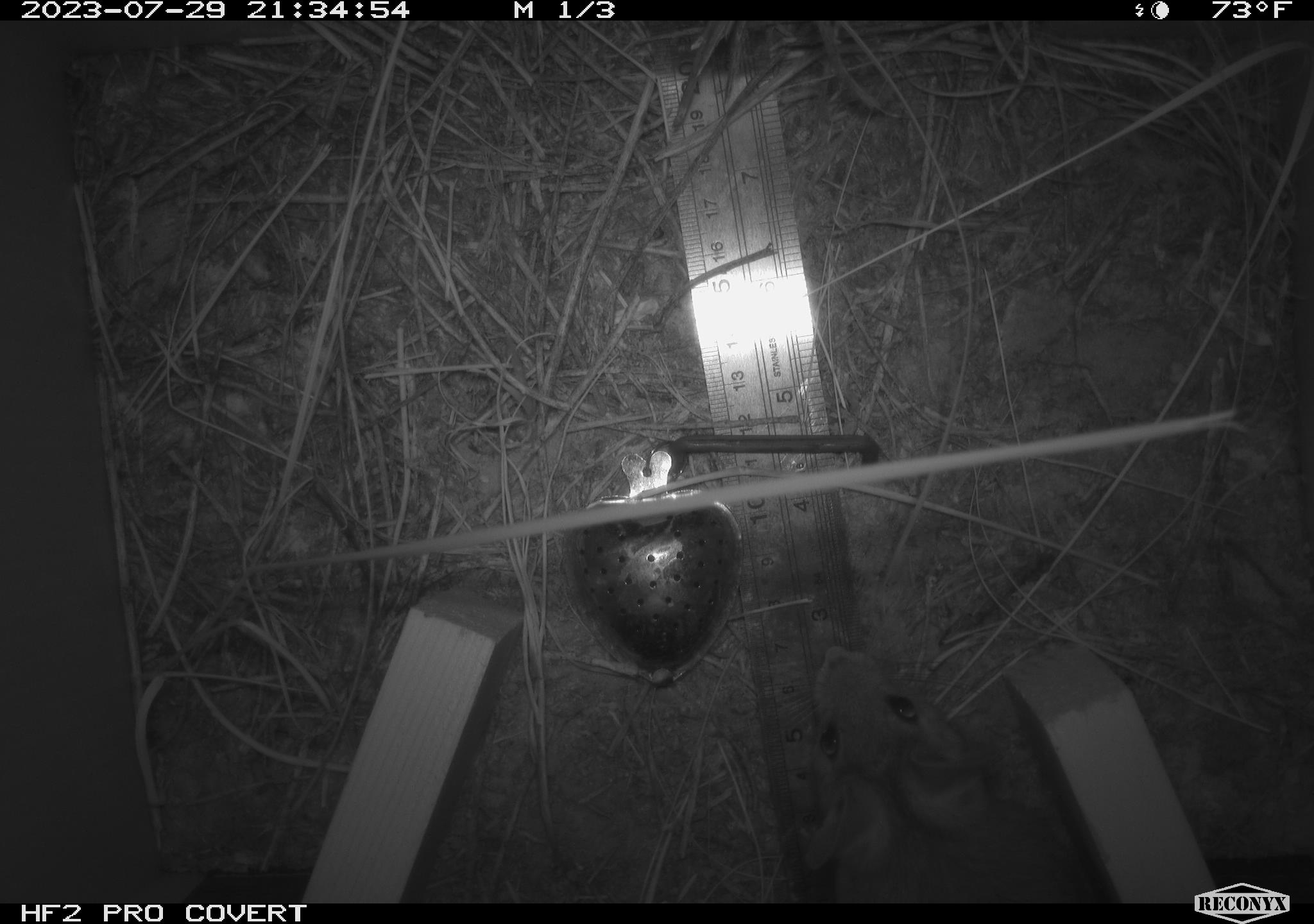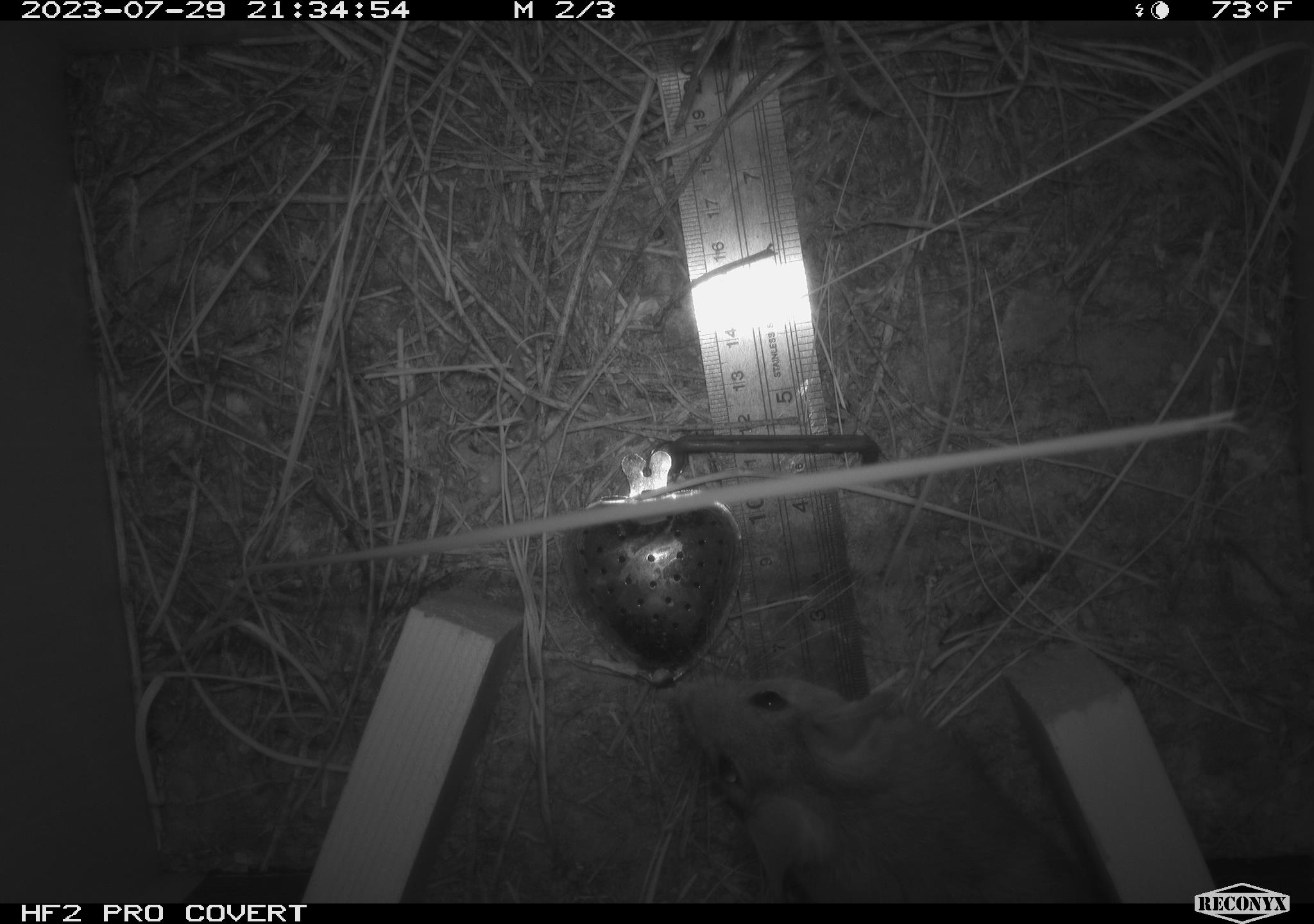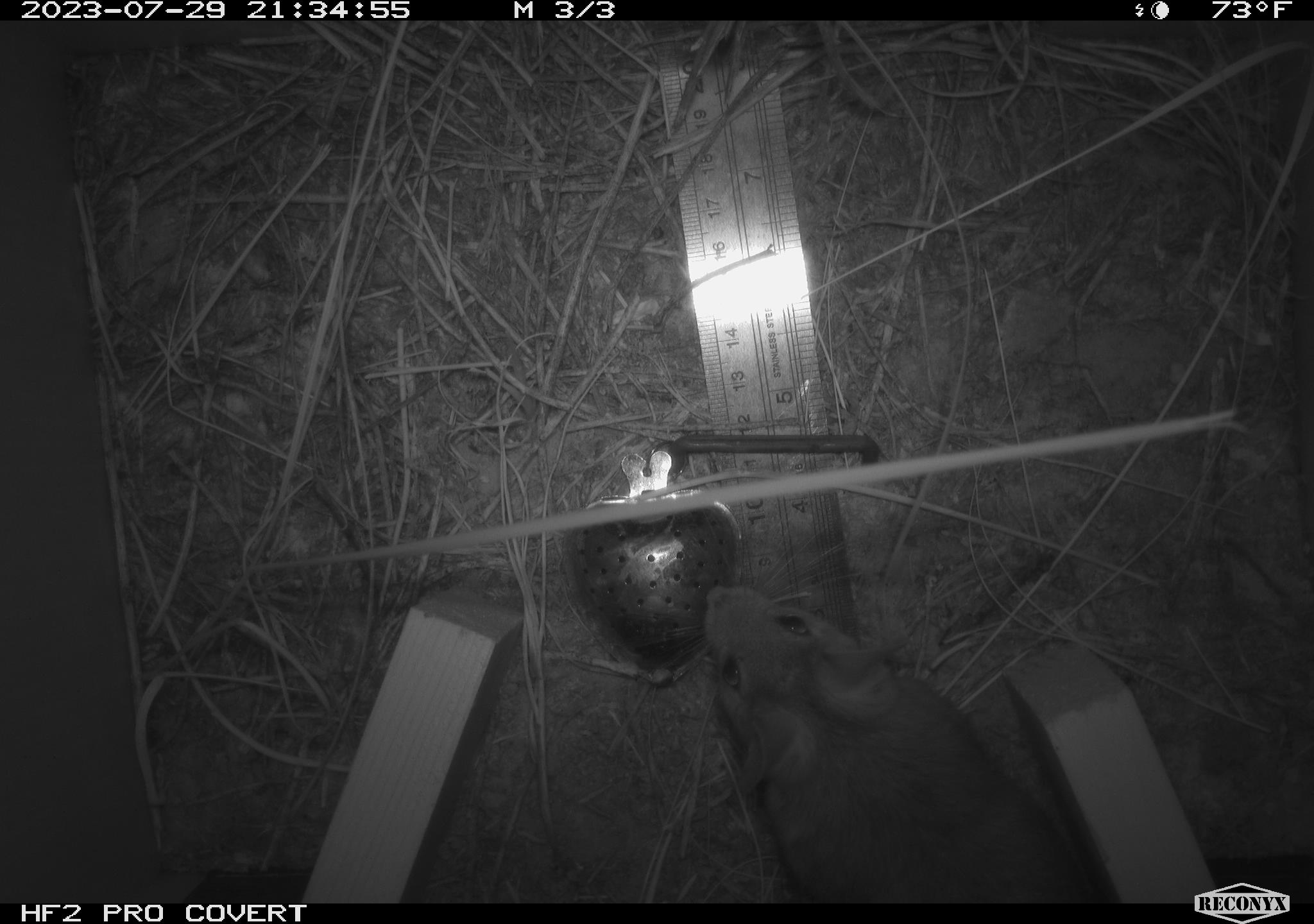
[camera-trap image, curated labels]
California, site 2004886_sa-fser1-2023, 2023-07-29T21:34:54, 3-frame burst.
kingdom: Animalia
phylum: Chordata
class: Mammalia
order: Rodentia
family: Cricetidae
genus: Neotoma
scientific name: Neotoma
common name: pack rat or woodrat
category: neotoma species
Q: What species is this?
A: Neotoma species (pack rat or woodrat) (Neotoma).